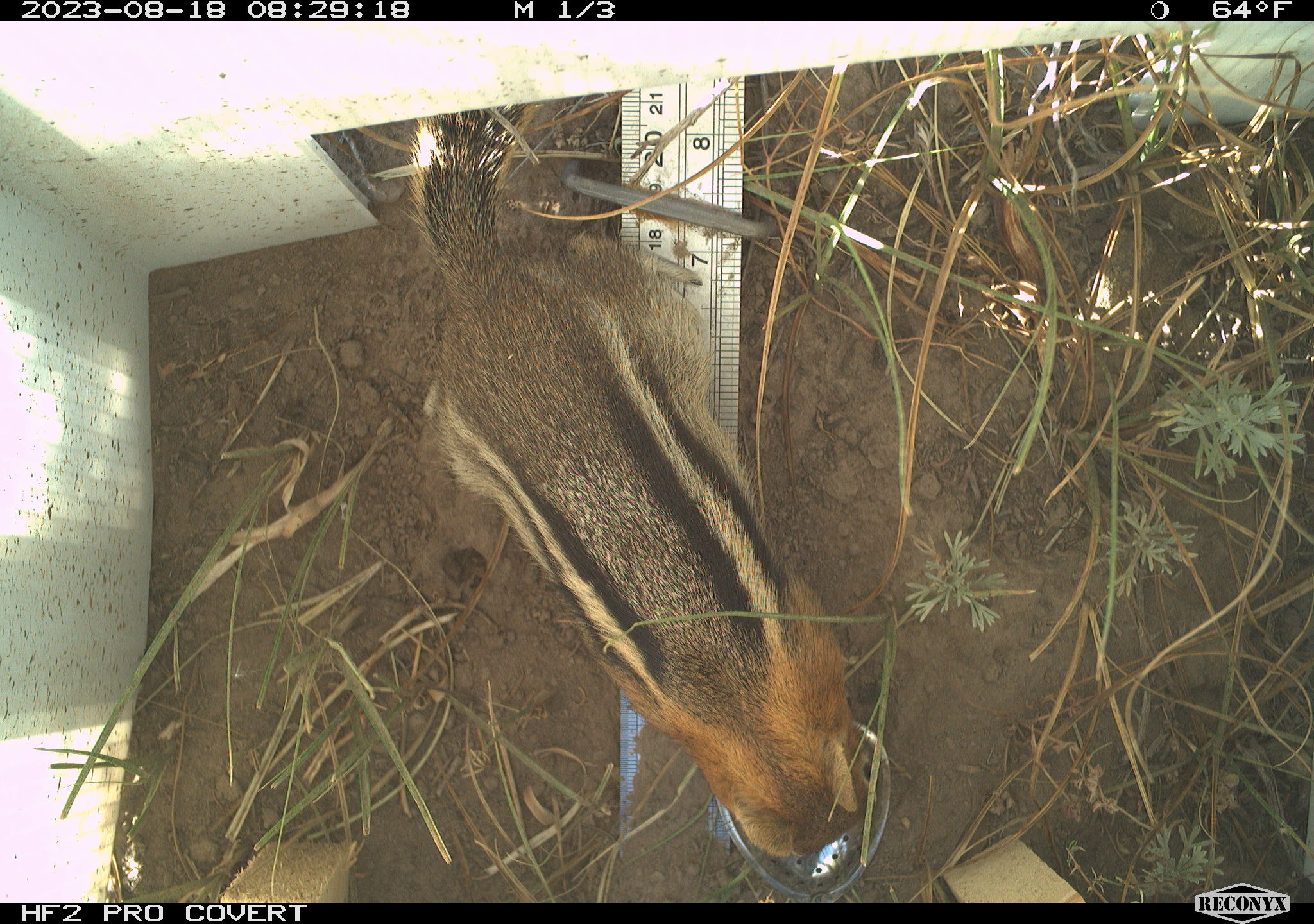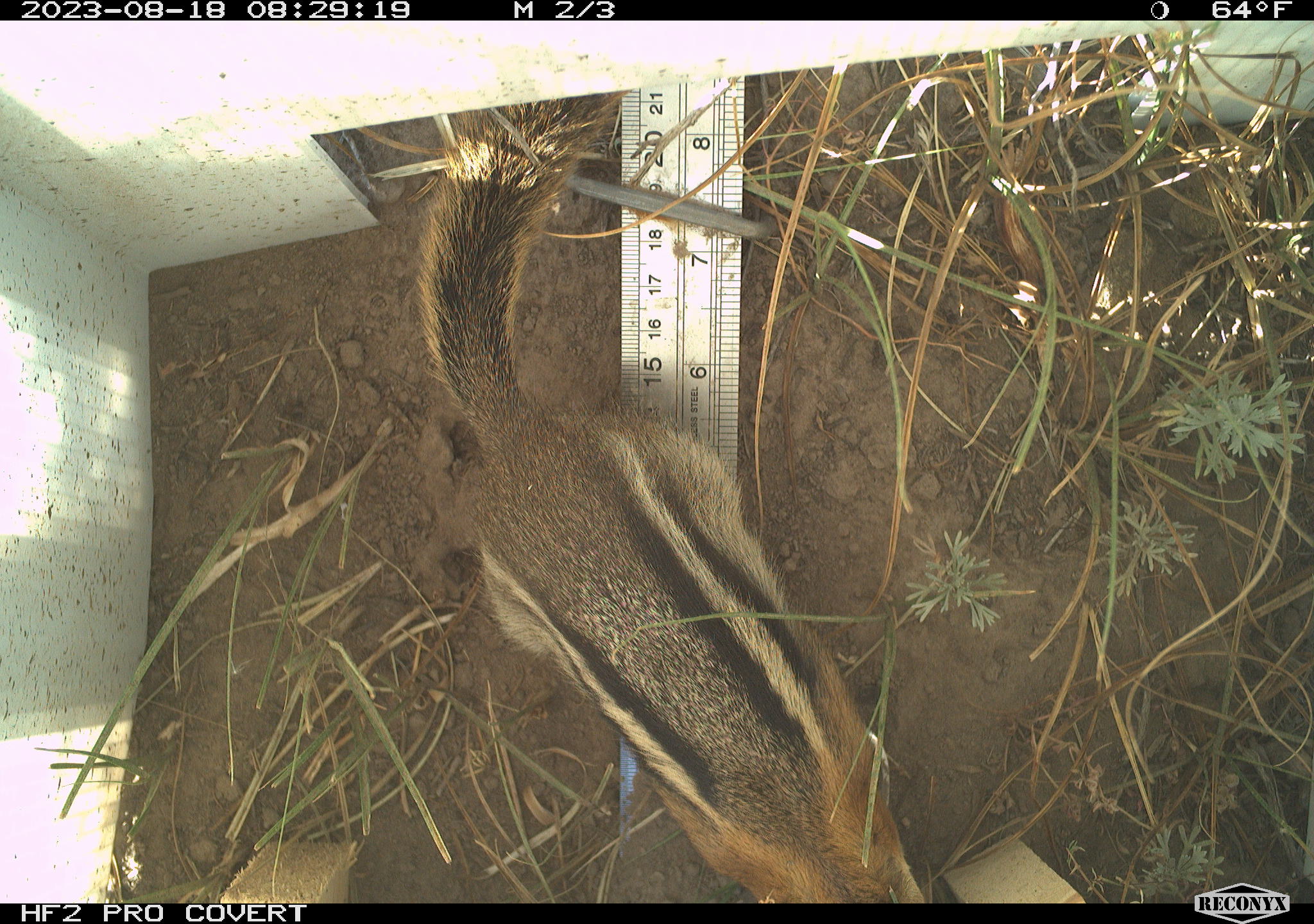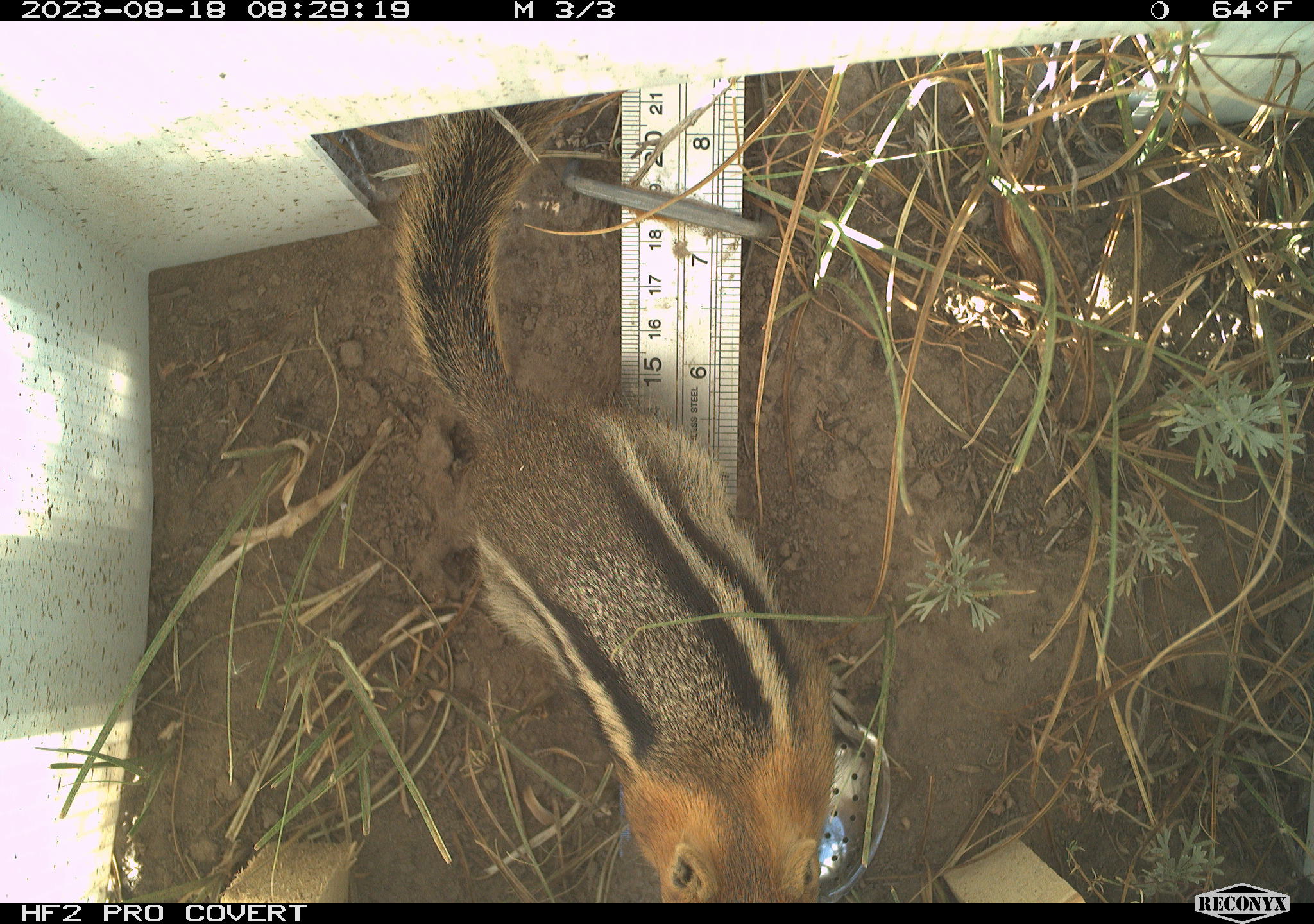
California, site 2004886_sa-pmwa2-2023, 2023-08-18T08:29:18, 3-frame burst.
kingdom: Animalia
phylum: Chordata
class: Mammalia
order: Rodentia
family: Sciuridae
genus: Callospermophilus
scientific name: Callospermophilus lateralis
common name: golden mantled ground squirrel